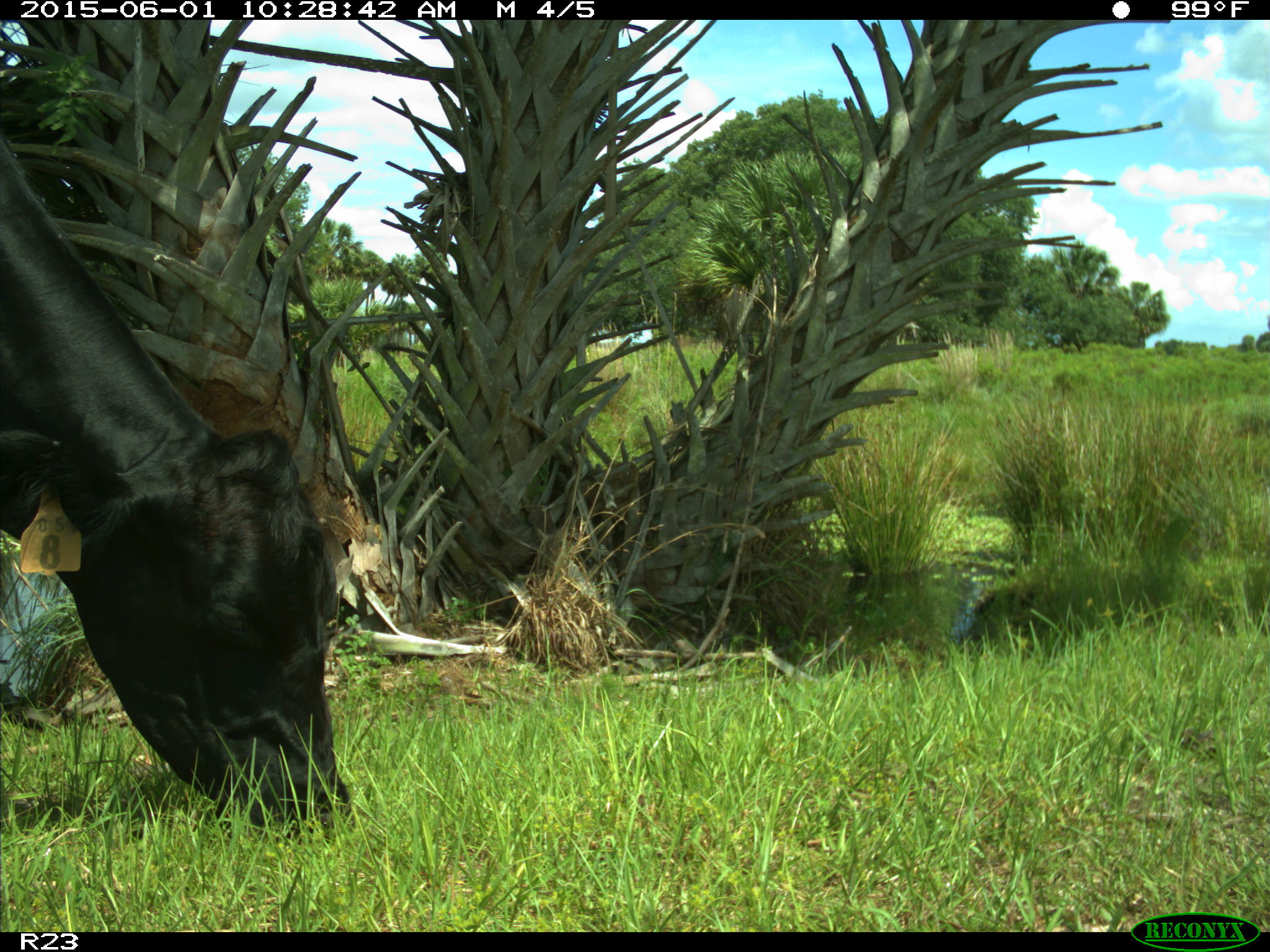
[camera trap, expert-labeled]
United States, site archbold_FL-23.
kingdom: Animalia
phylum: Chordata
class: Mammalia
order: Artiodactyla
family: Bovidae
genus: Bos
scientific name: Bos taurus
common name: domestic cow